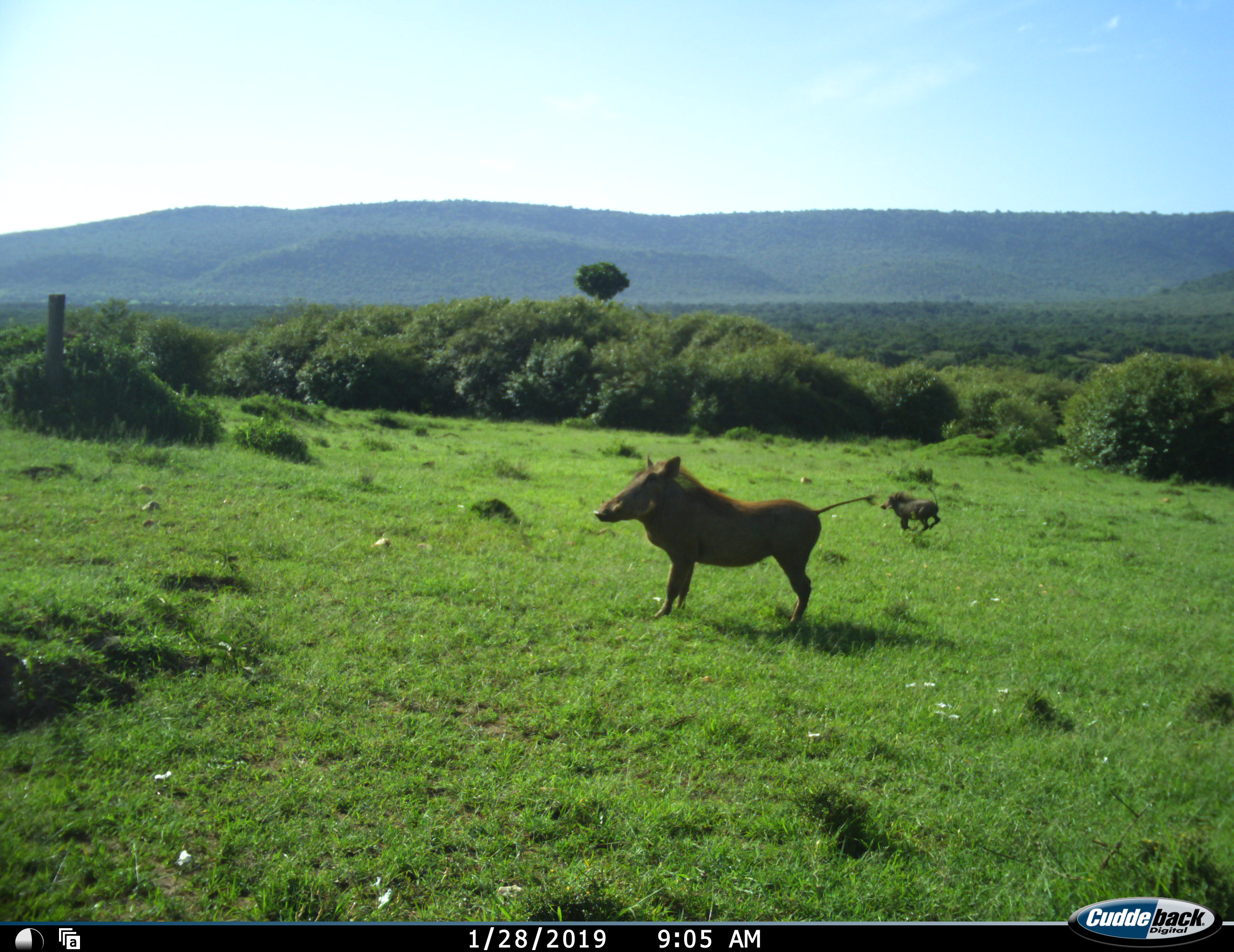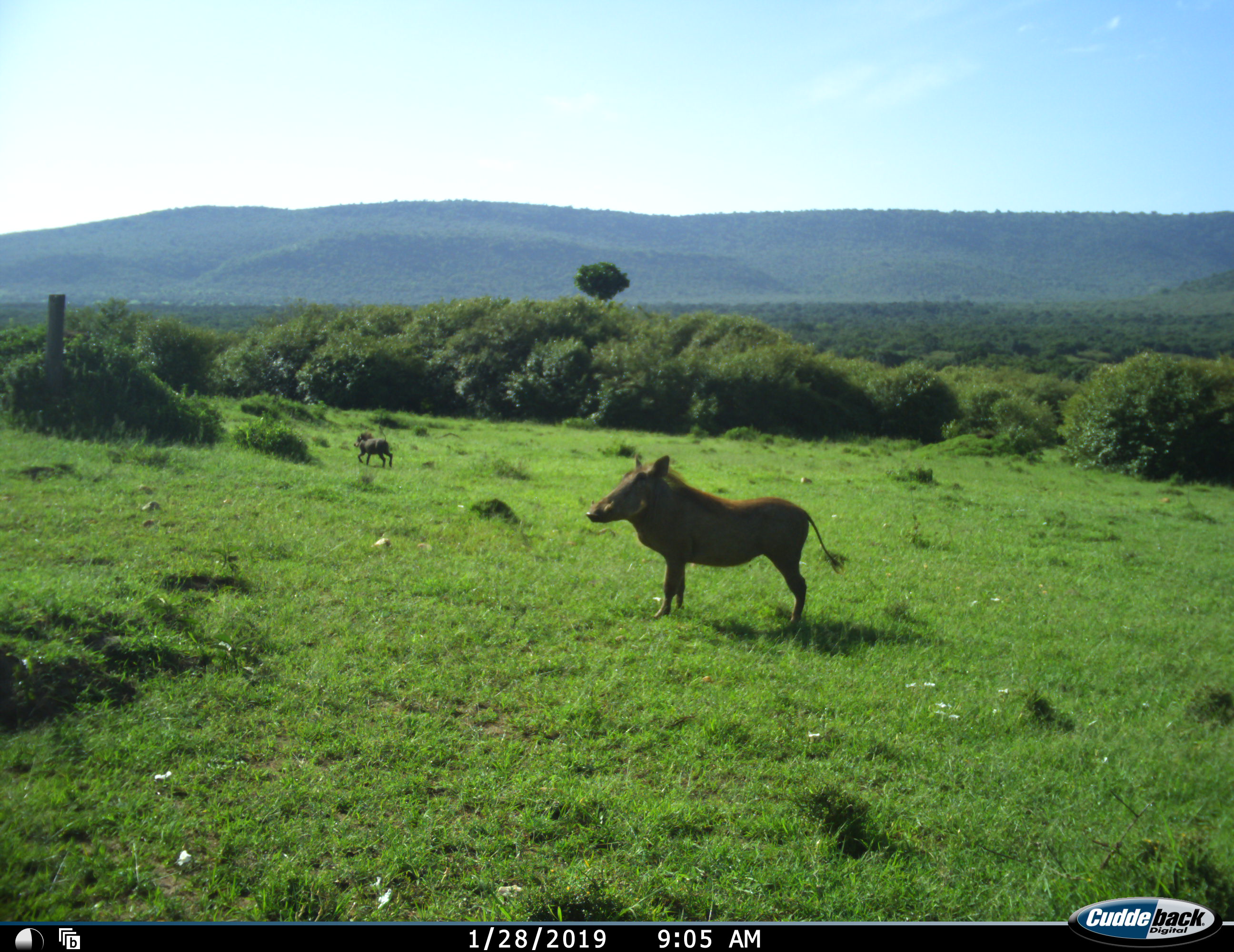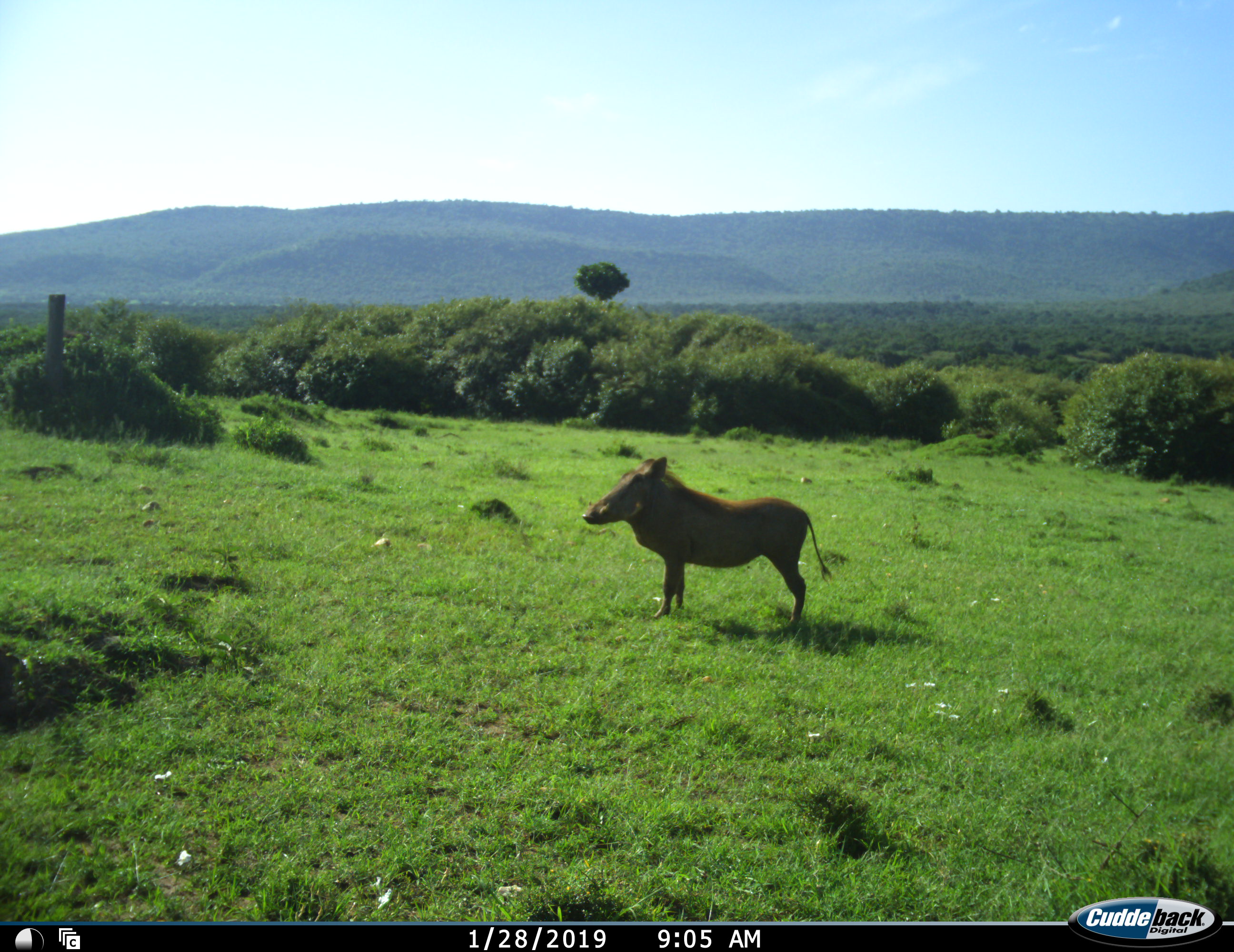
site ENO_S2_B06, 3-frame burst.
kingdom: Animalia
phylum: Chordata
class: Mammalia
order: Artiodactyla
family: Suidae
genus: Phacochoerus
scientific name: Phacochoerus africanus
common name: warthog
Warthog (Phacochoerus africanus), count 2. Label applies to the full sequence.